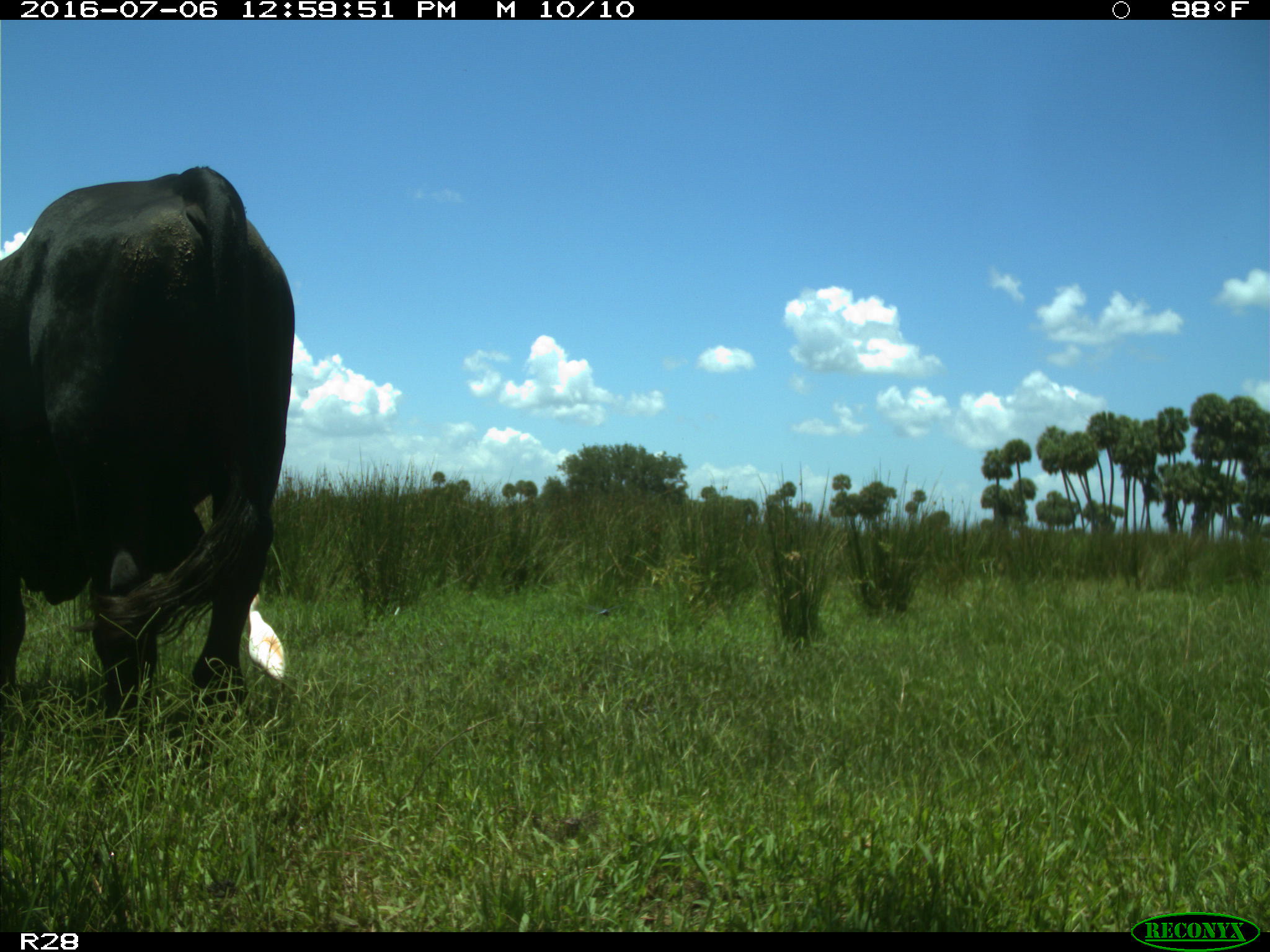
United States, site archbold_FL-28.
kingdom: Animalia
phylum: Chordata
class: Mammalia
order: Artiodactyla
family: Bovidae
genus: Bos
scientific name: Bos taurus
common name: domestic cow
Bos taurus (domestic cow).